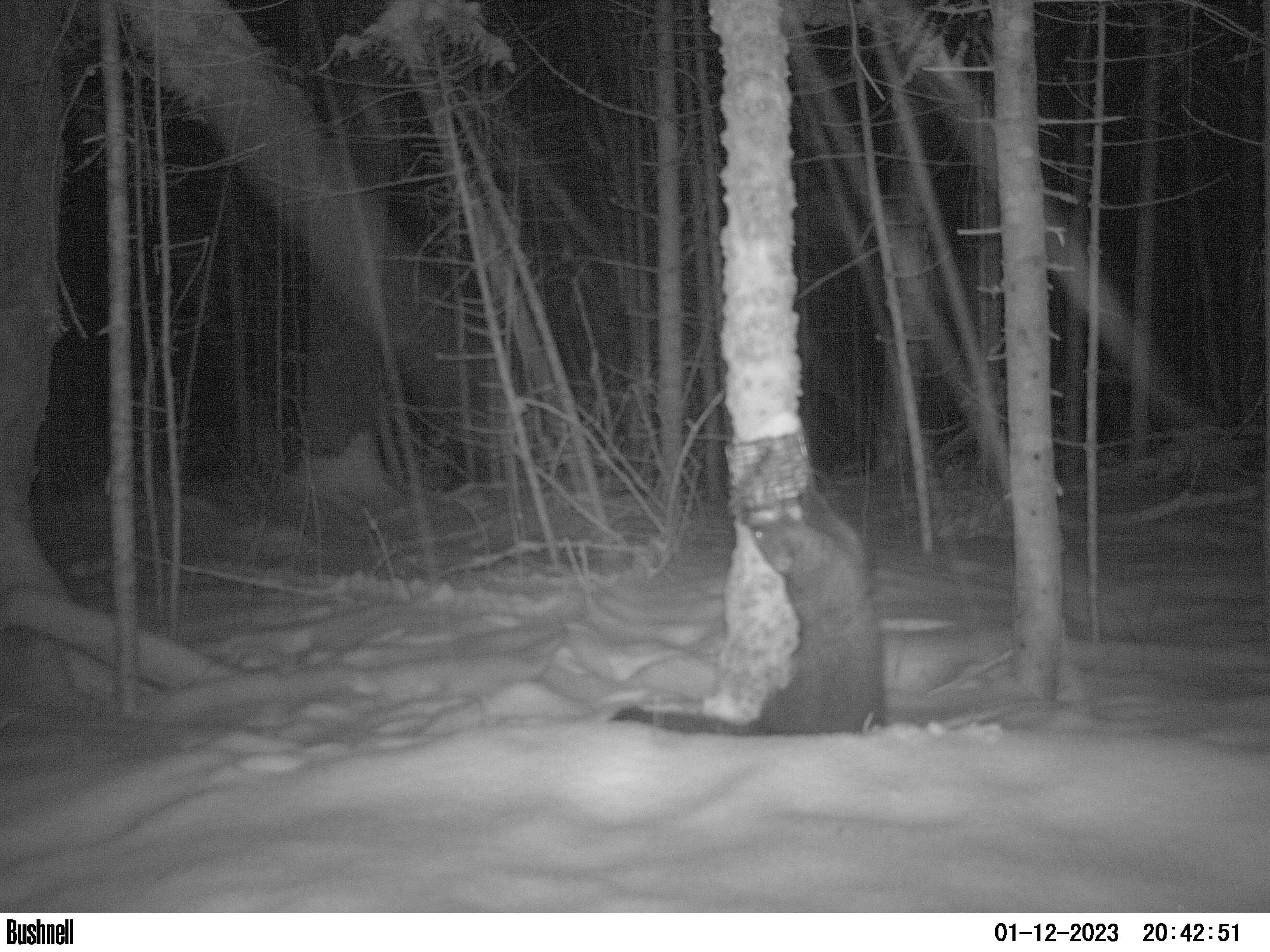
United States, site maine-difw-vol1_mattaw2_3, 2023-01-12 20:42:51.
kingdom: Animalia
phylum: Chordata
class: Mammalia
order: Carnivora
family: Mustelidae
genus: Pekania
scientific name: Pekania pennanti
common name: fisher